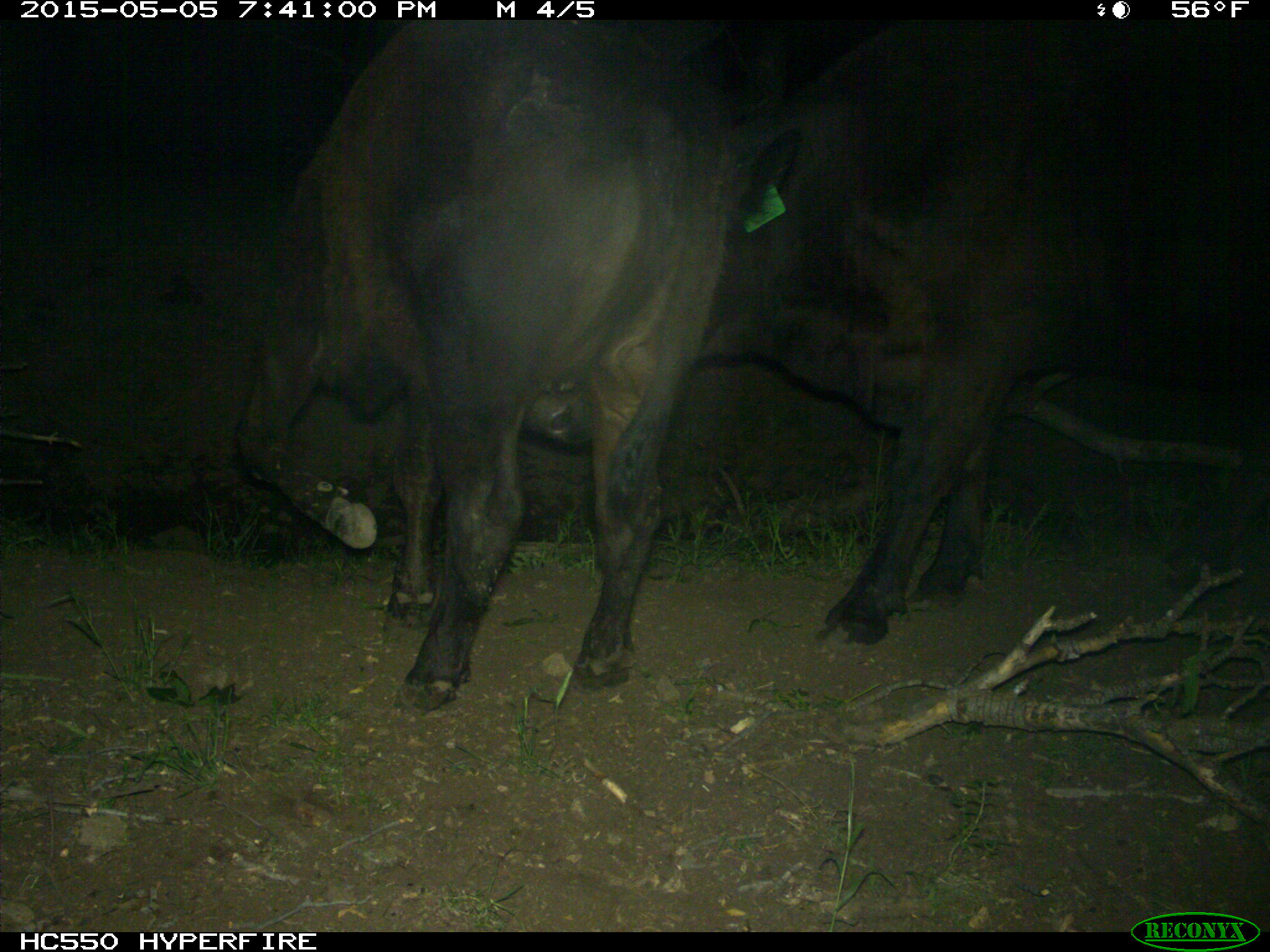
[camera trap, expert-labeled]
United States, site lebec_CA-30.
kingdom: Animalia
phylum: Chordata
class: Mammalia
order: Artiodactyla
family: Bovidae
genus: Bos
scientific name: Bos taurus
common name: domestic cow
Bos taurus (domestic cow).